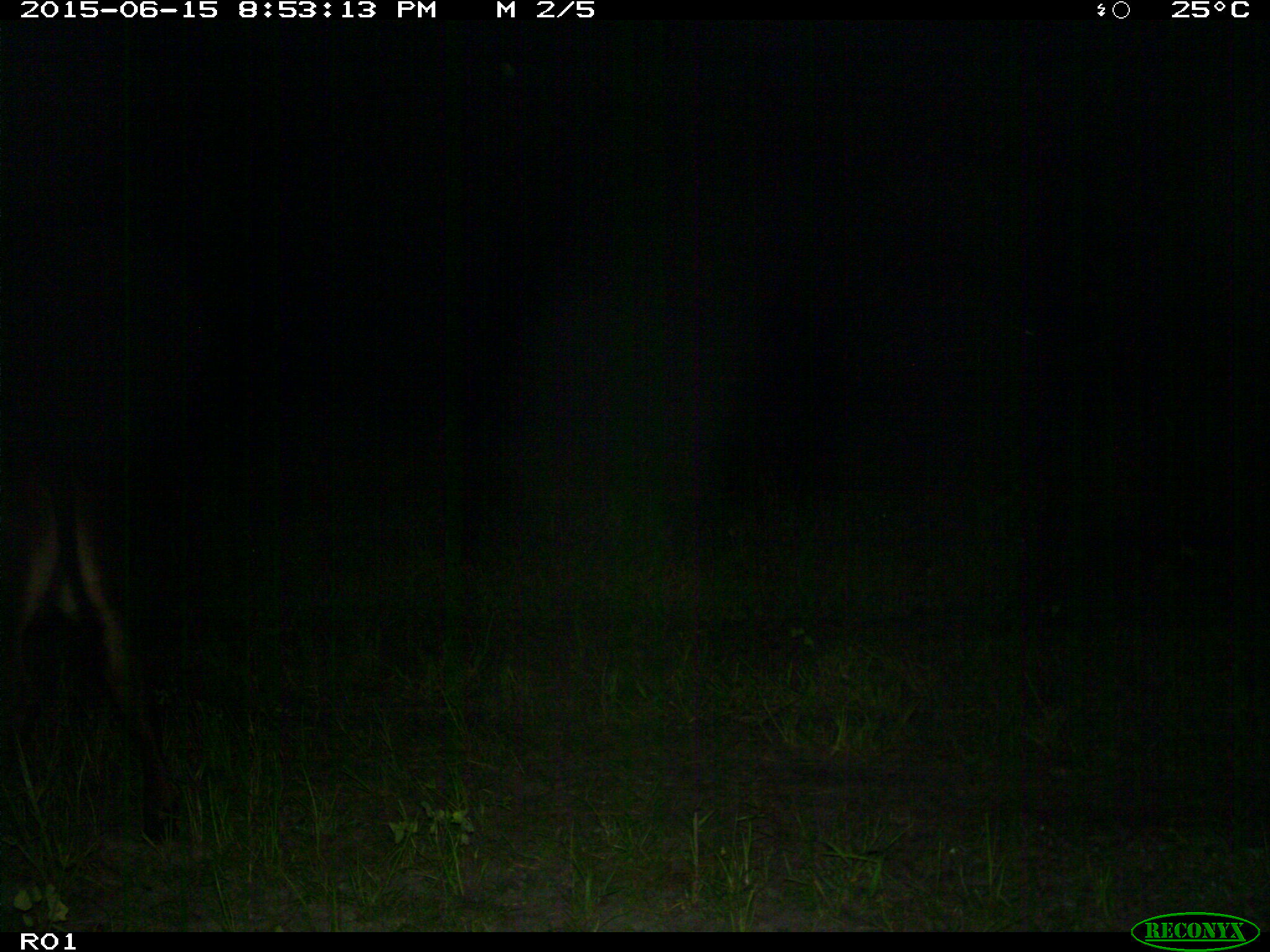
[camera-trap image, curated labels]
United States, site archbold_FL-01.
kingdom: Animalia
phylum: Chordata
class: Mammalia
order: Artiodactyla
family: Bovidae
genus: Bos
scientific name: Bos taurus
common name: domestic cow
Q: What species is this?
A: Bos taurus (domestic cow).